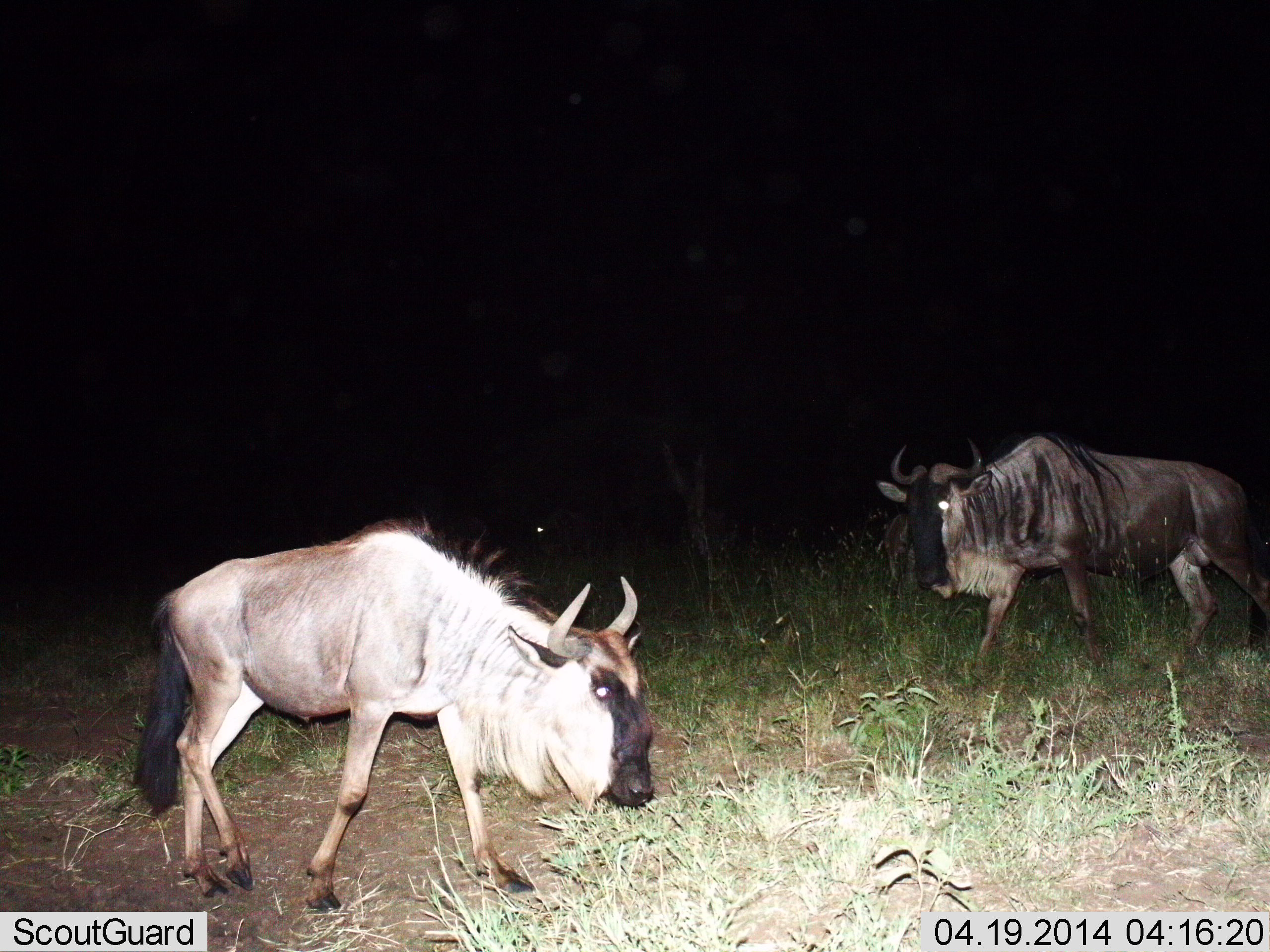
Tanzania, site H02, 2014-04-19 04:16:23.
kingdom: Animalia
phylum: Chordata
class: Mammalia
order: Artiodactyla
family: Bovidae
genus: Connochaetes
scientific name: Connochaetes taurinus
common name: blue wildebeest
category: wildebeest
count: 2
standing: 42%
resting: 2%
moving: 63%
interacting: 2%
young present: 0%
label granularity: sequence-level